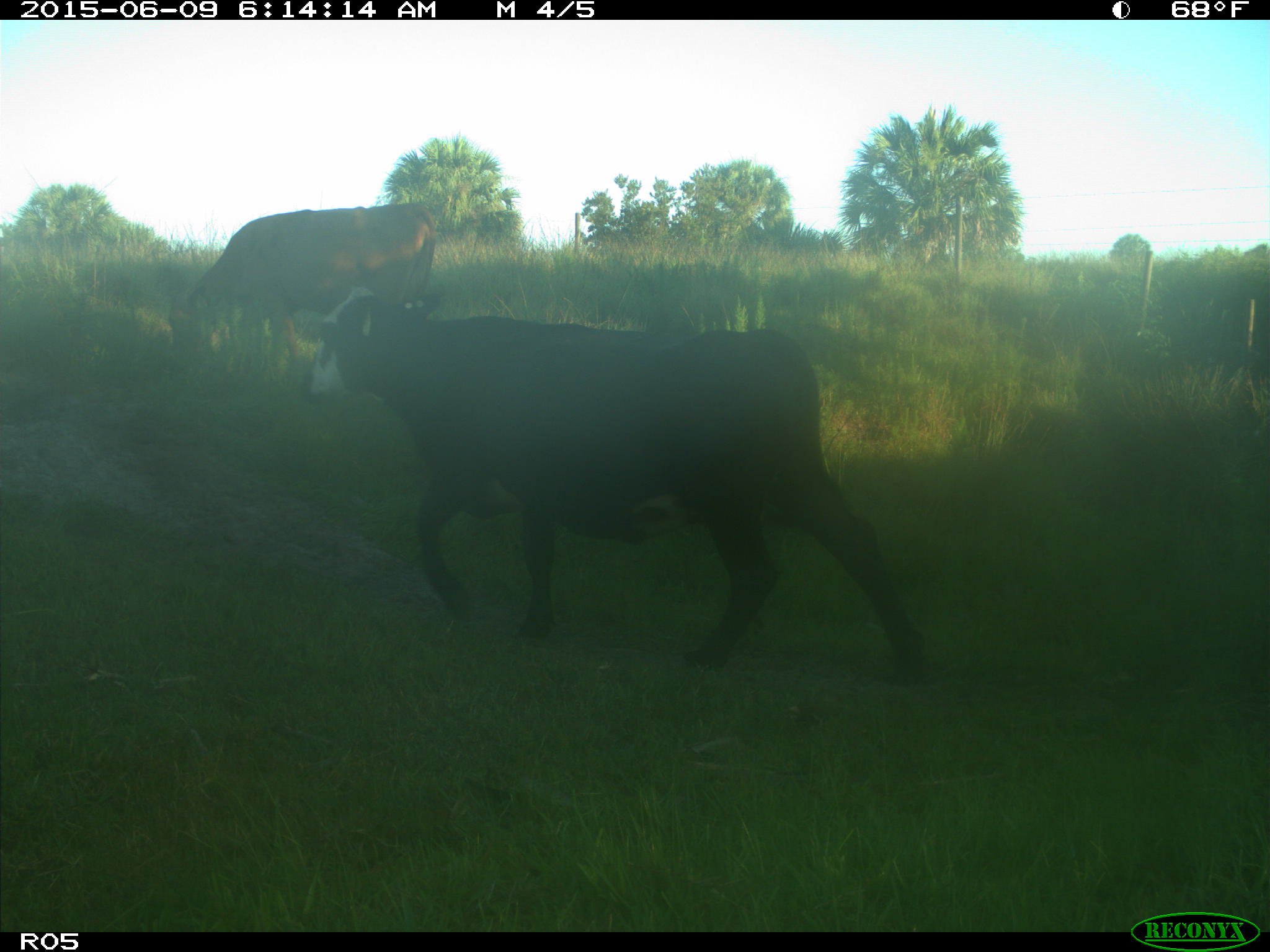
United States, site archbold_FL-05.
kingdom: Animalia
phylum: Chordata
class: Mammalia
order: Artiodactyla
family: Bovidae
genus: Bos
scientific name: Bos taurus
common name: domestic cow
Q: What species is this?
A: Bos taurus (domestic cow).